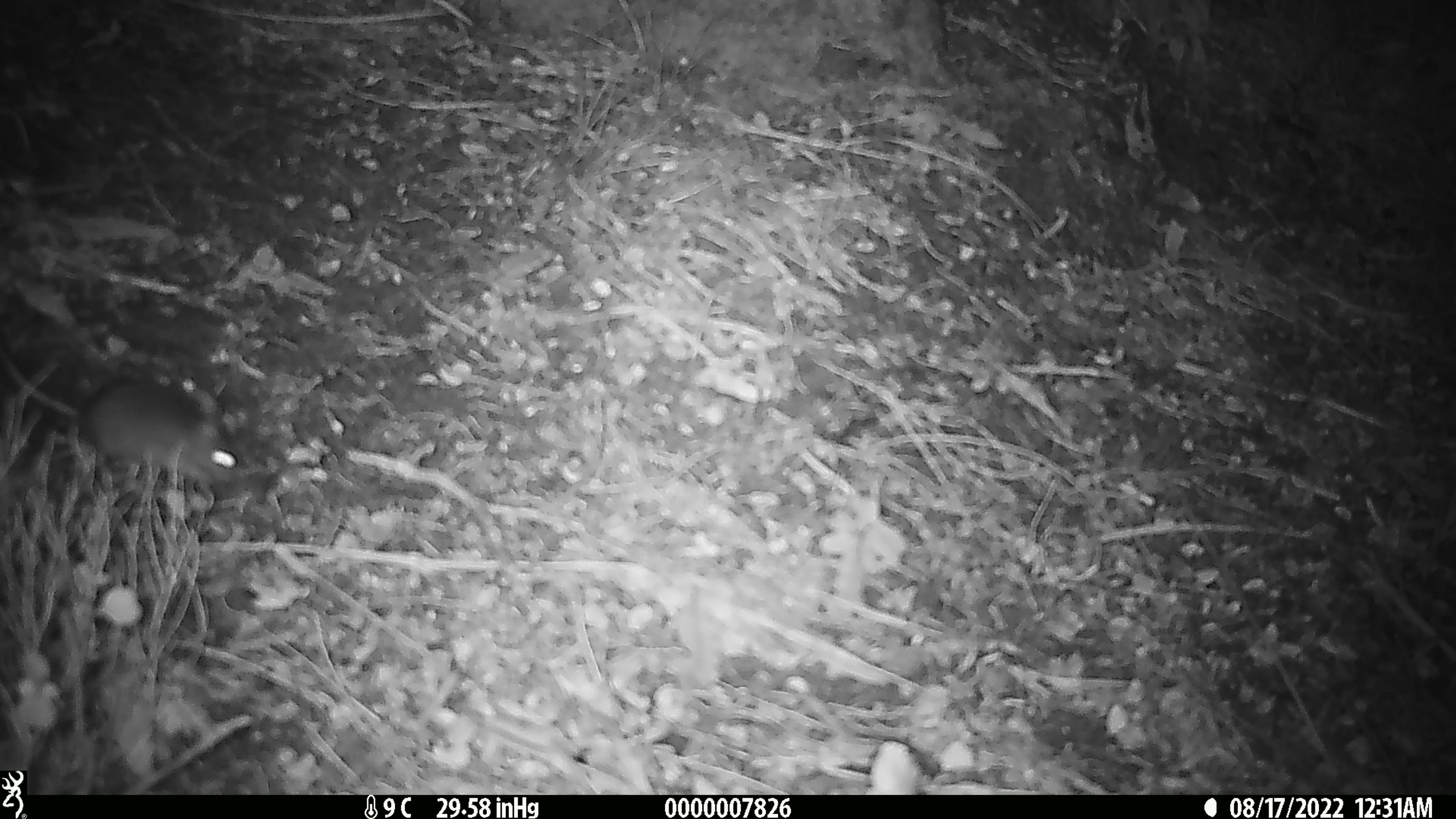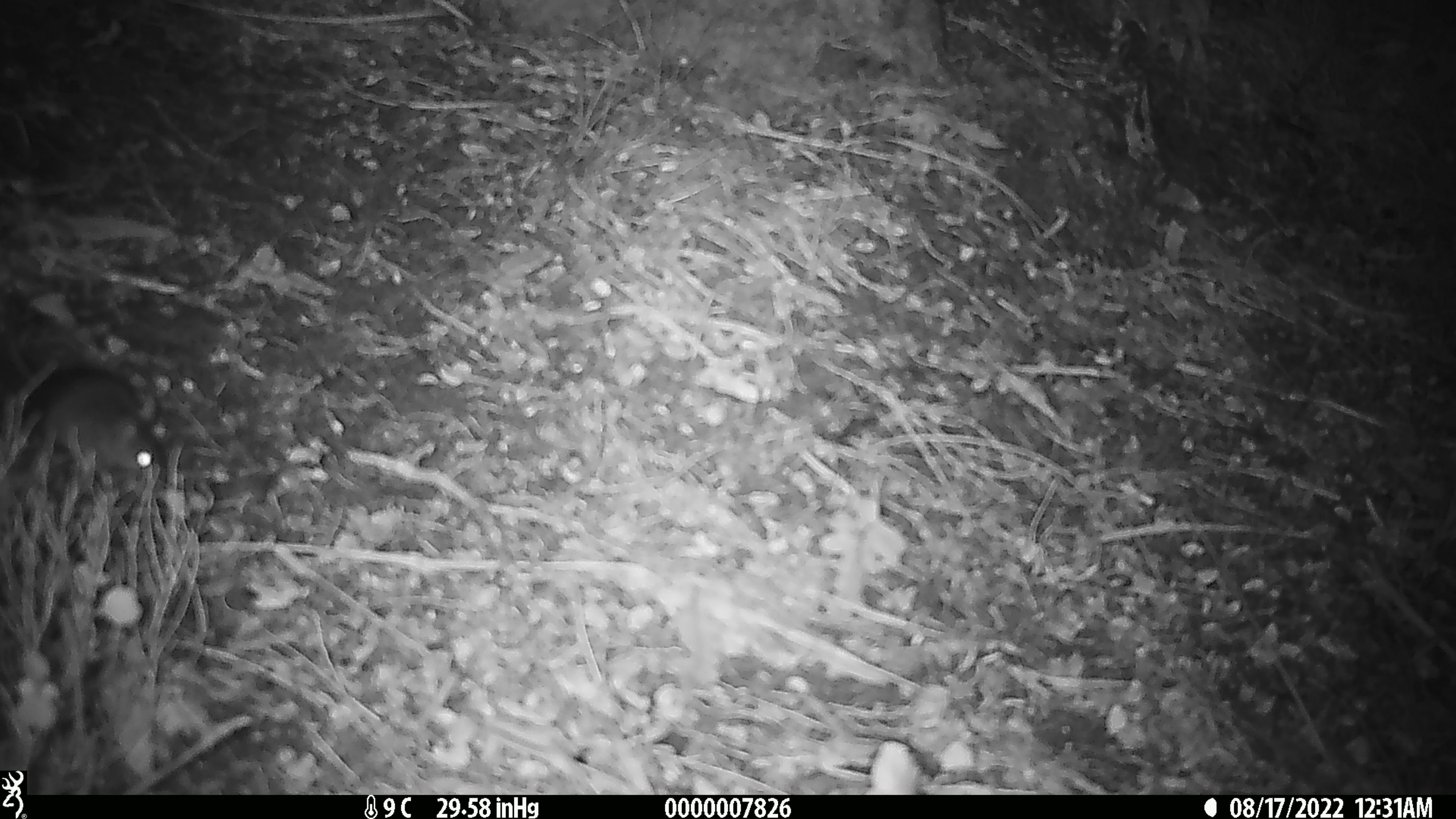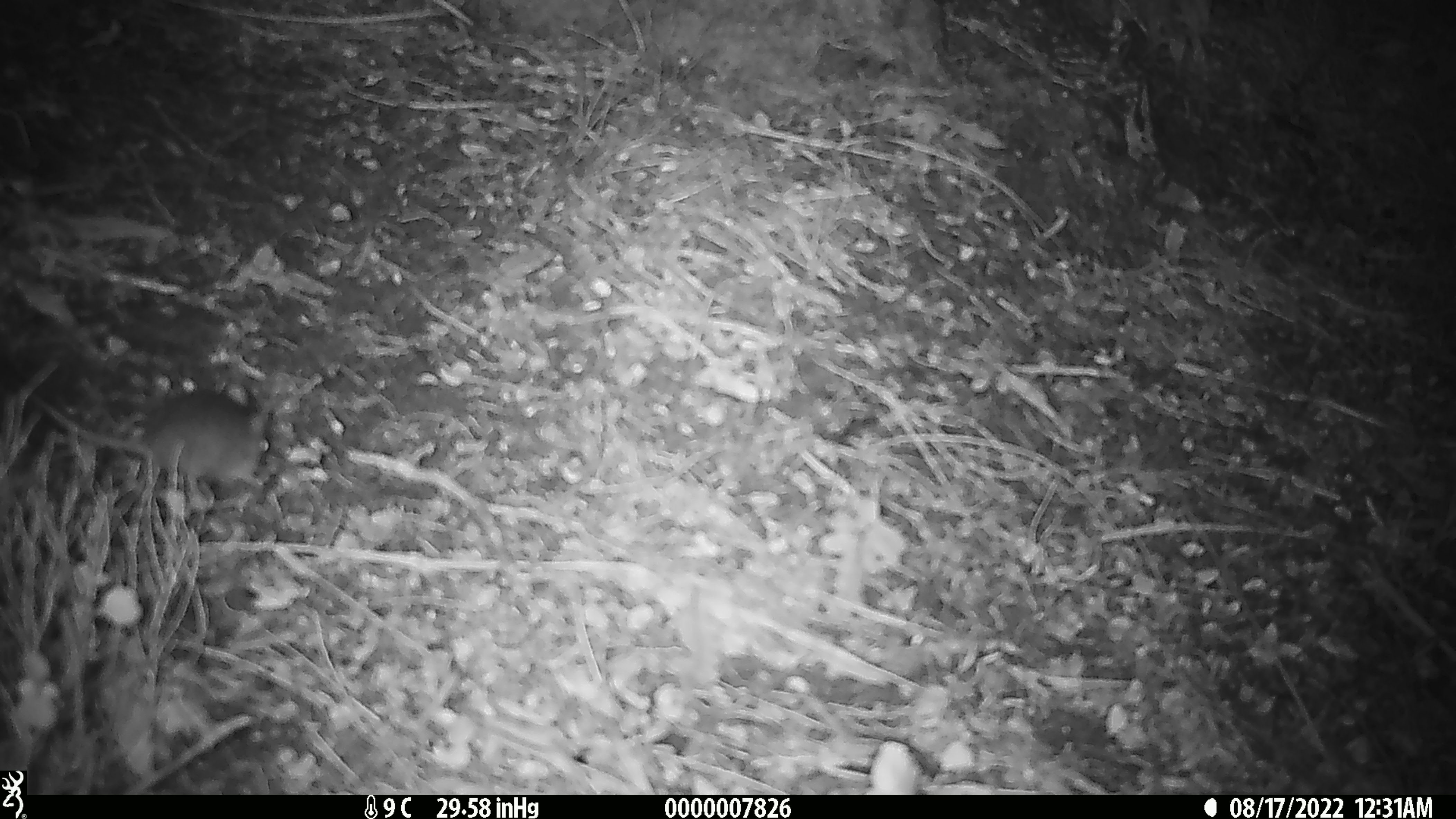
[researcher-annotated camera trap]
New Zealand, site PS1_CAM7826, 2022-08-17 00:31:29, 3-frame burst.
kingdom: Animalia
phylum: Chordata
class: Mammalia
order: Rodentia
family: Muridae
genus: Mus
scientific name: Mus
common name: mouse